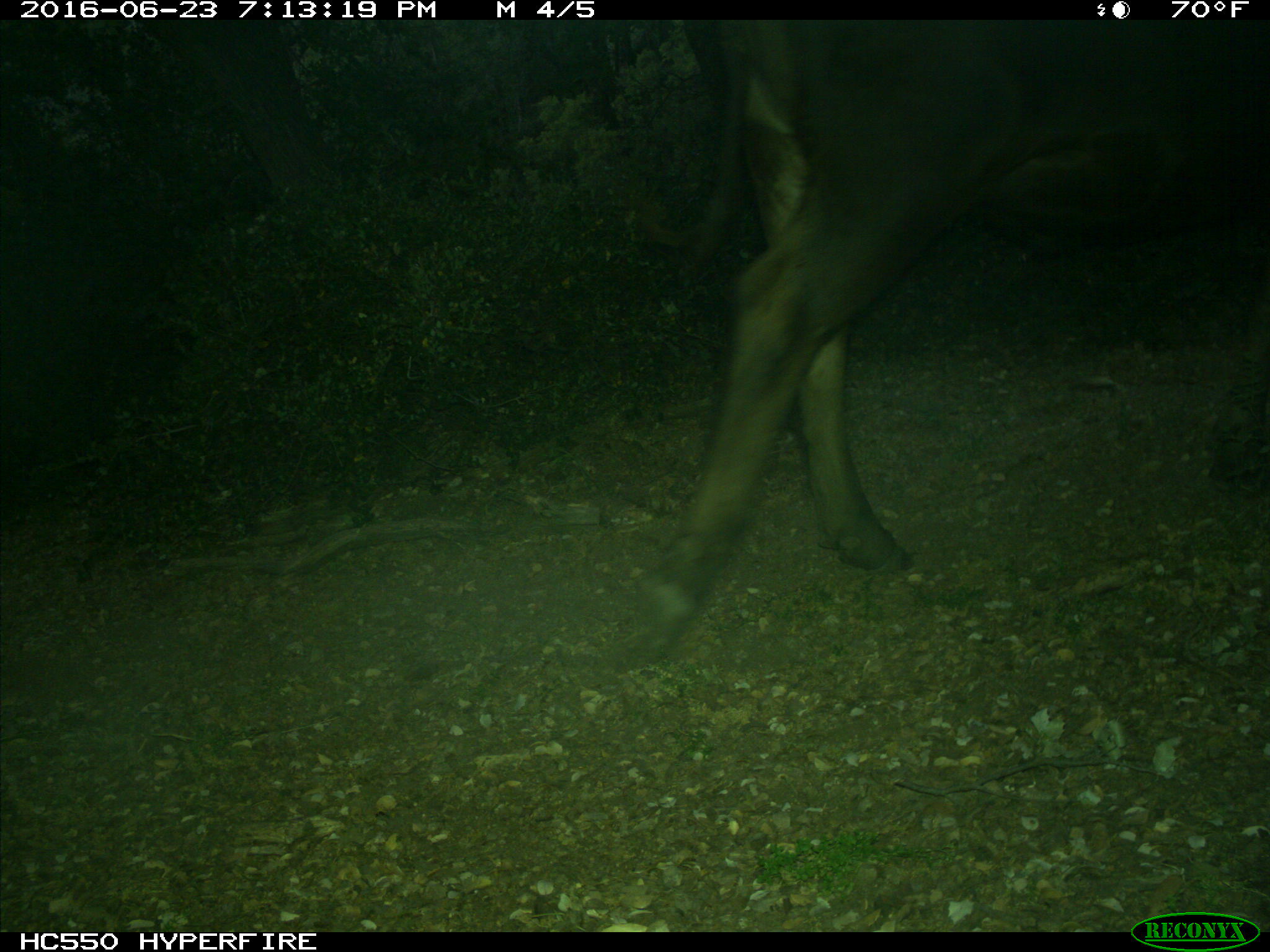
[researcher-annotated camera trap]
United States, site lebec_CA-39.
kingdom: Animalia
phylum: Chordata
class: Mammalia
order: Artiodactyla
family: Bovidae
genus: Bos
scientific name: Bos taurus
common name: domestic cow